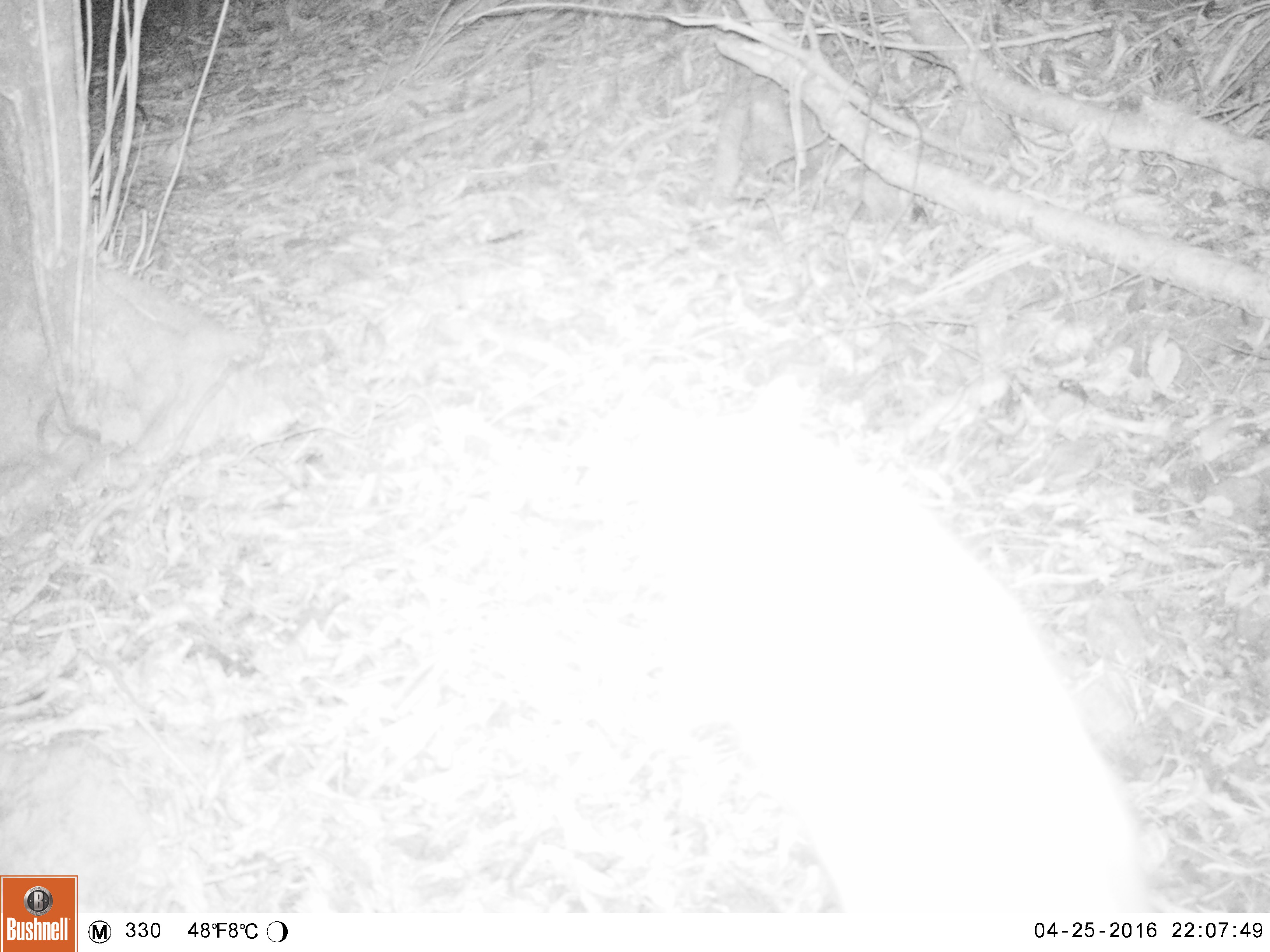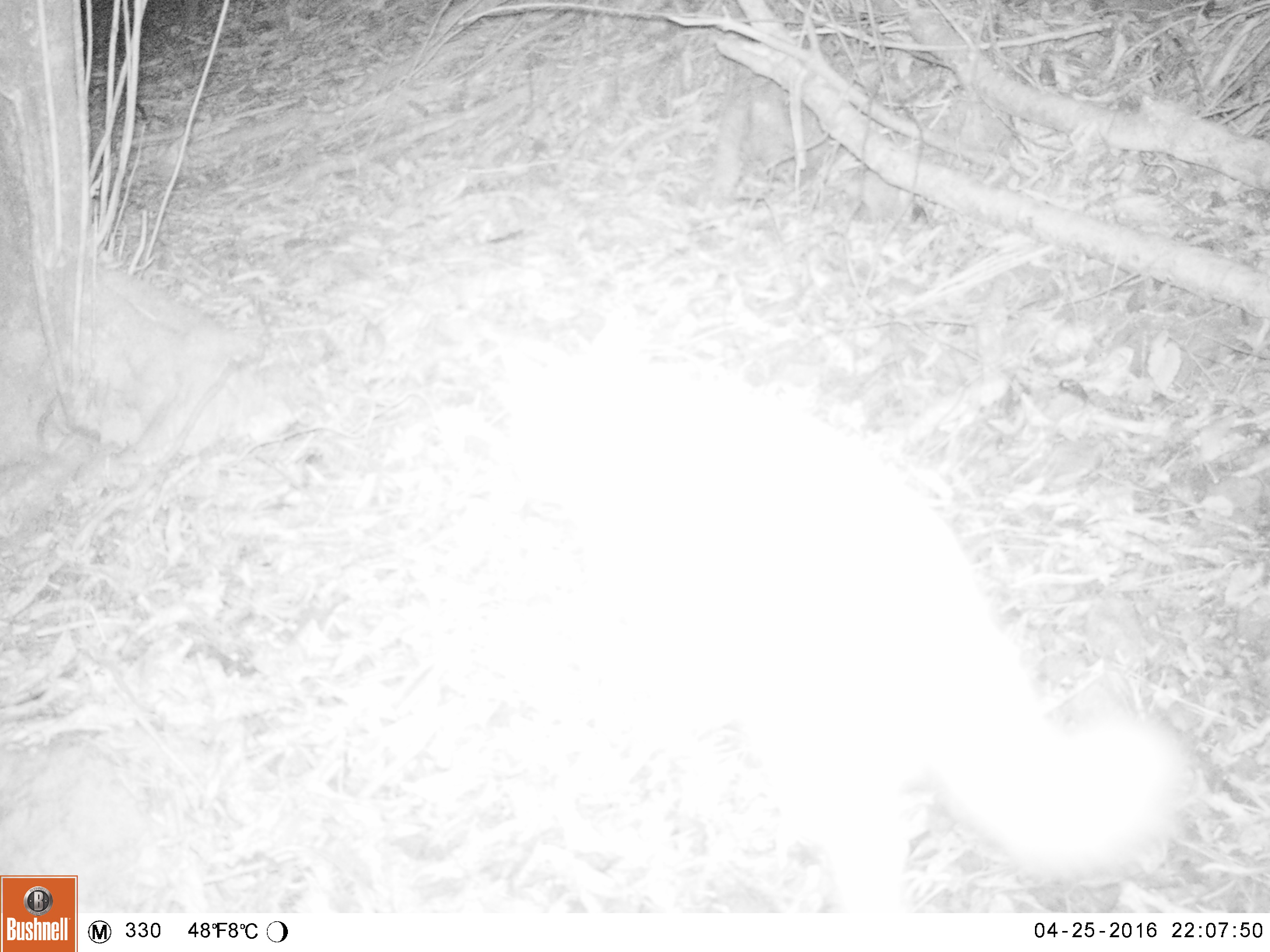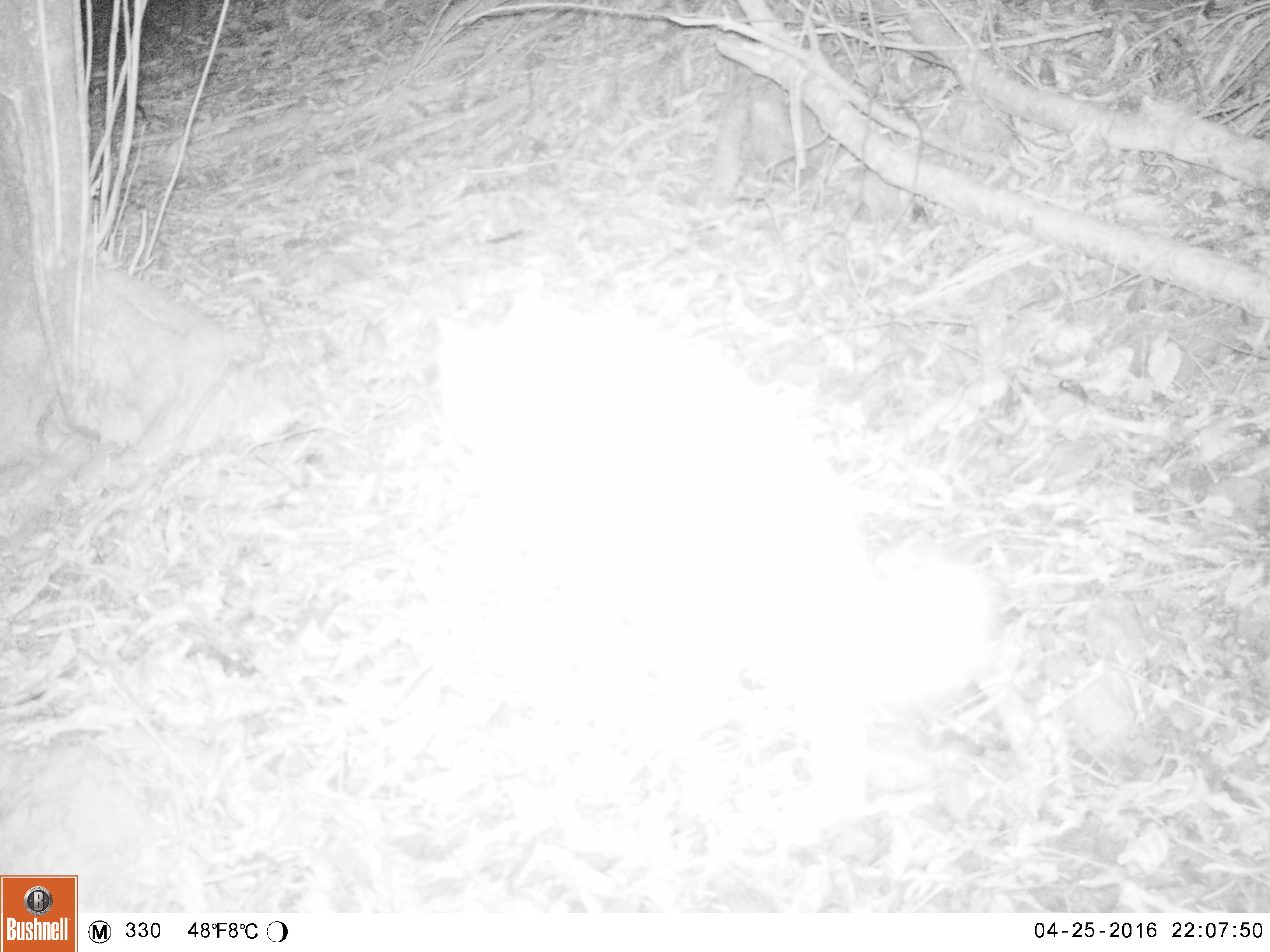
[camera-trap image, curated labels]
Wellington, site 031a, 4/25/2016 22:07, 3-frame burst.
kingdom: Animalia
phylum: Chordata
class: Mammalia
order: Carnivora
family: Felidae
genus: Felis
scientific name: Felis catus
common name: cat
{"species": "cat (Felis catus)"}